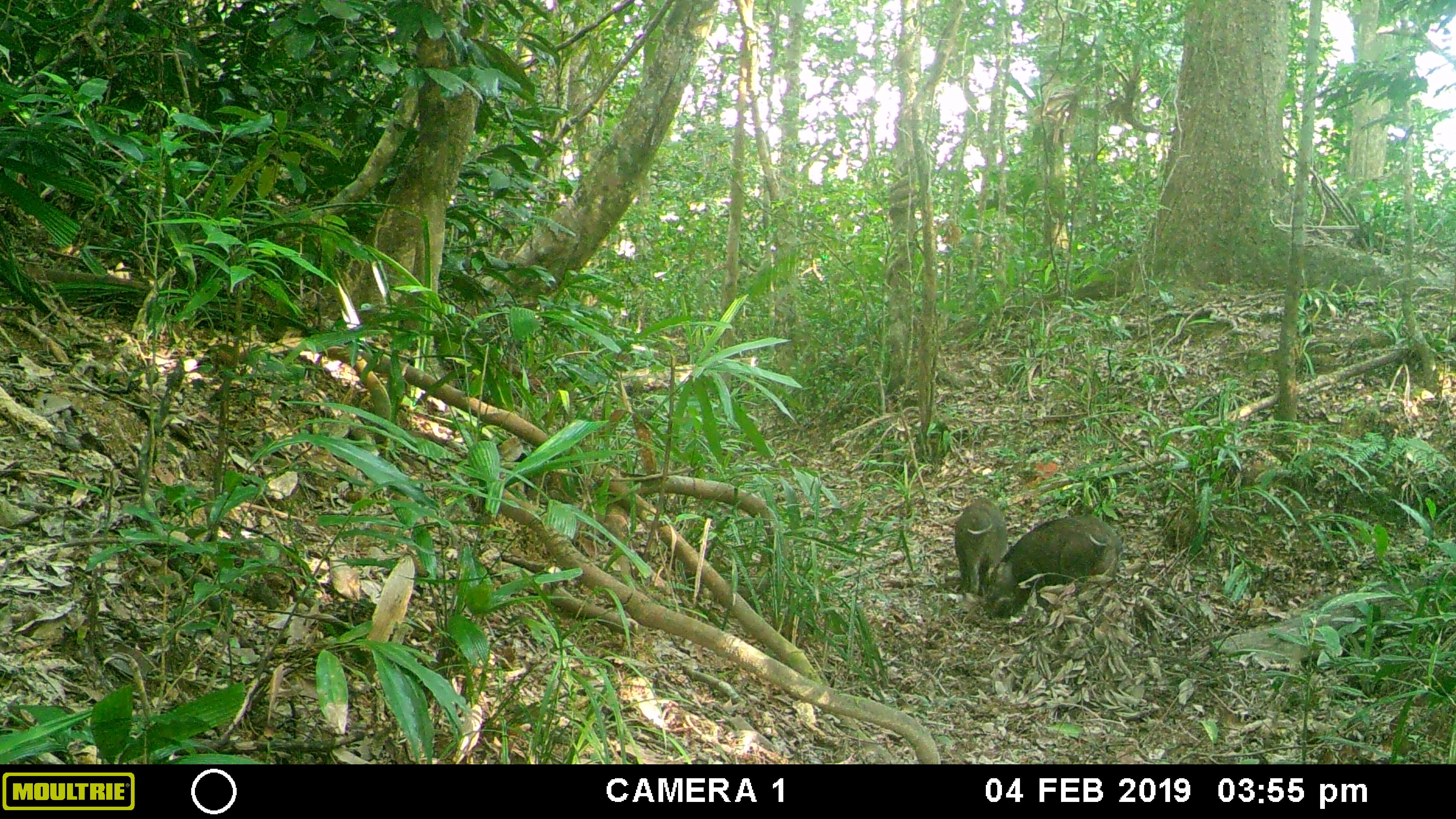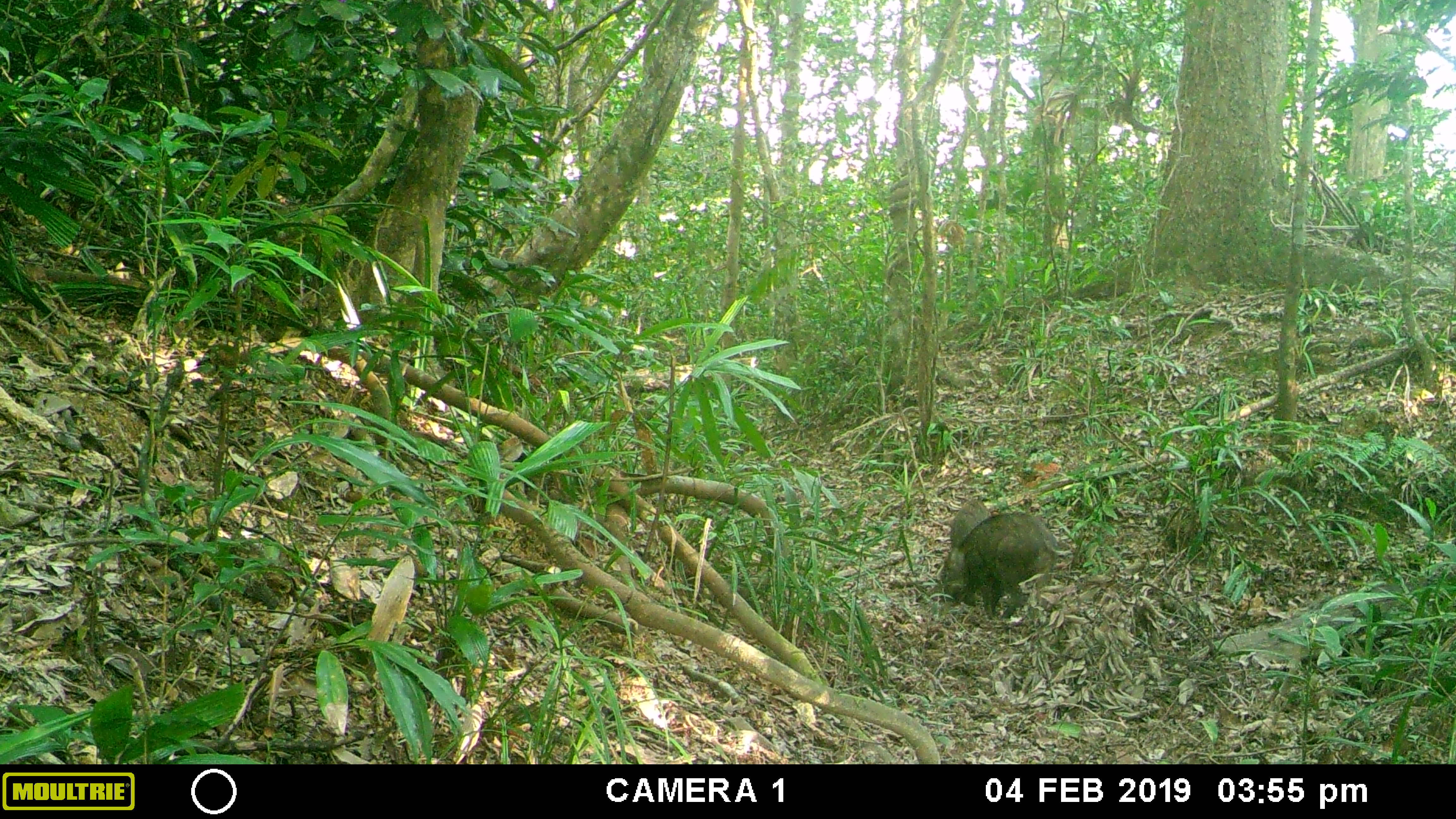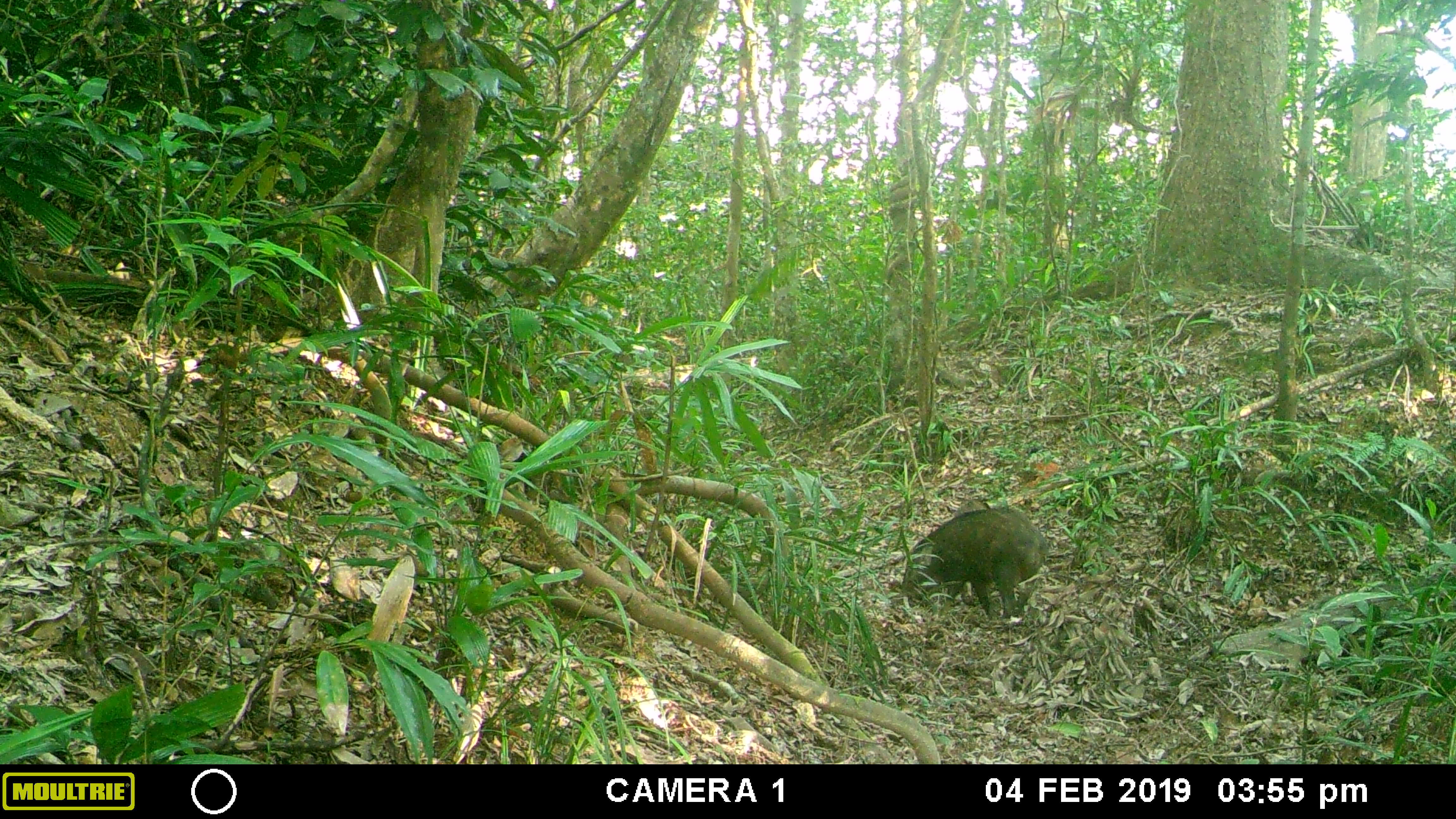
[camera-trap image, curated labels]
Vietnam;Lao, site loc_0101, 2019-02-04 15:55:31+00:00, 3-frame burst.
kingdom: Animalia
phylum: Chordata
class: Mammalia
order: Artiodactyla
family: Suidae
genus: Sus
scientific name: Sus scrofa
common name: eurasian wild pig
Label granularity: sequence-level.